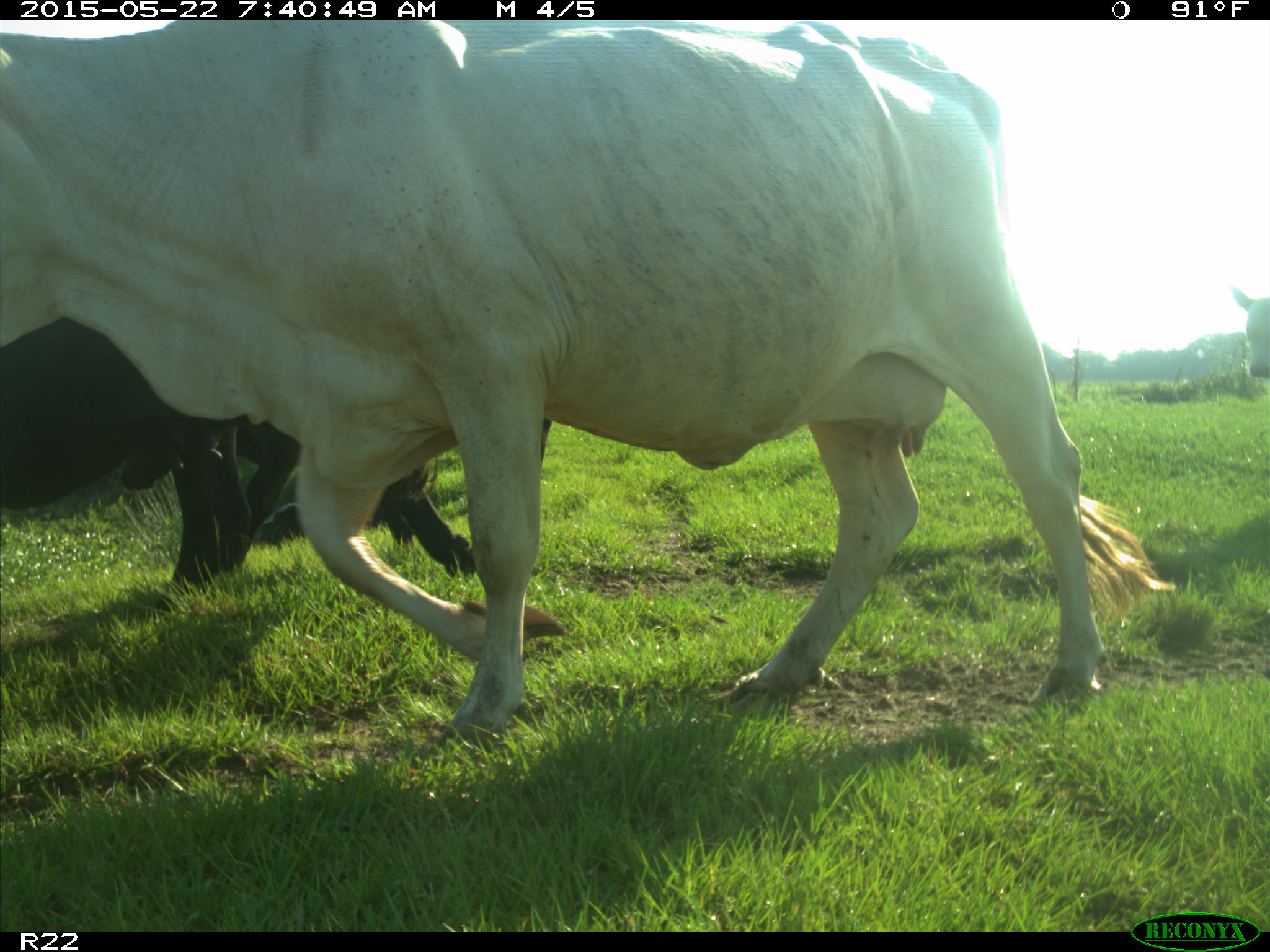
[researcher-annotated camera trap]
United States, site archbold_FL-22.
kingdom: Animalia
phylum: Chordata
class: Mammalia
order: Artiodactyla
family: Bovidae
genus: Bos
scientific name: Bos taurus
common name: domestic cow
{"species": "Bos taurus (domestic cow)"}